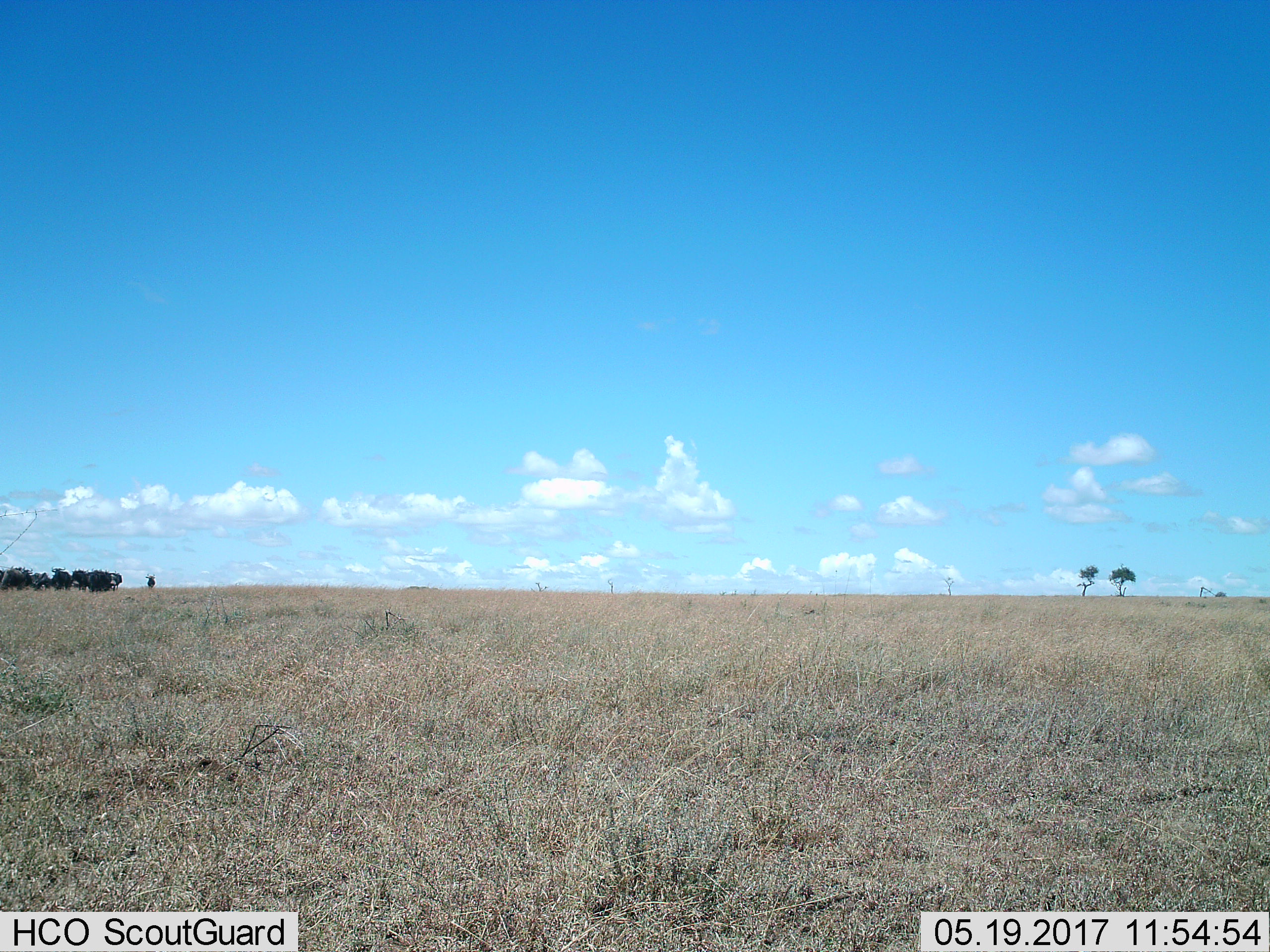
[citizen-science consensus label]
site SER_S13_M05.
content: unidentified animal